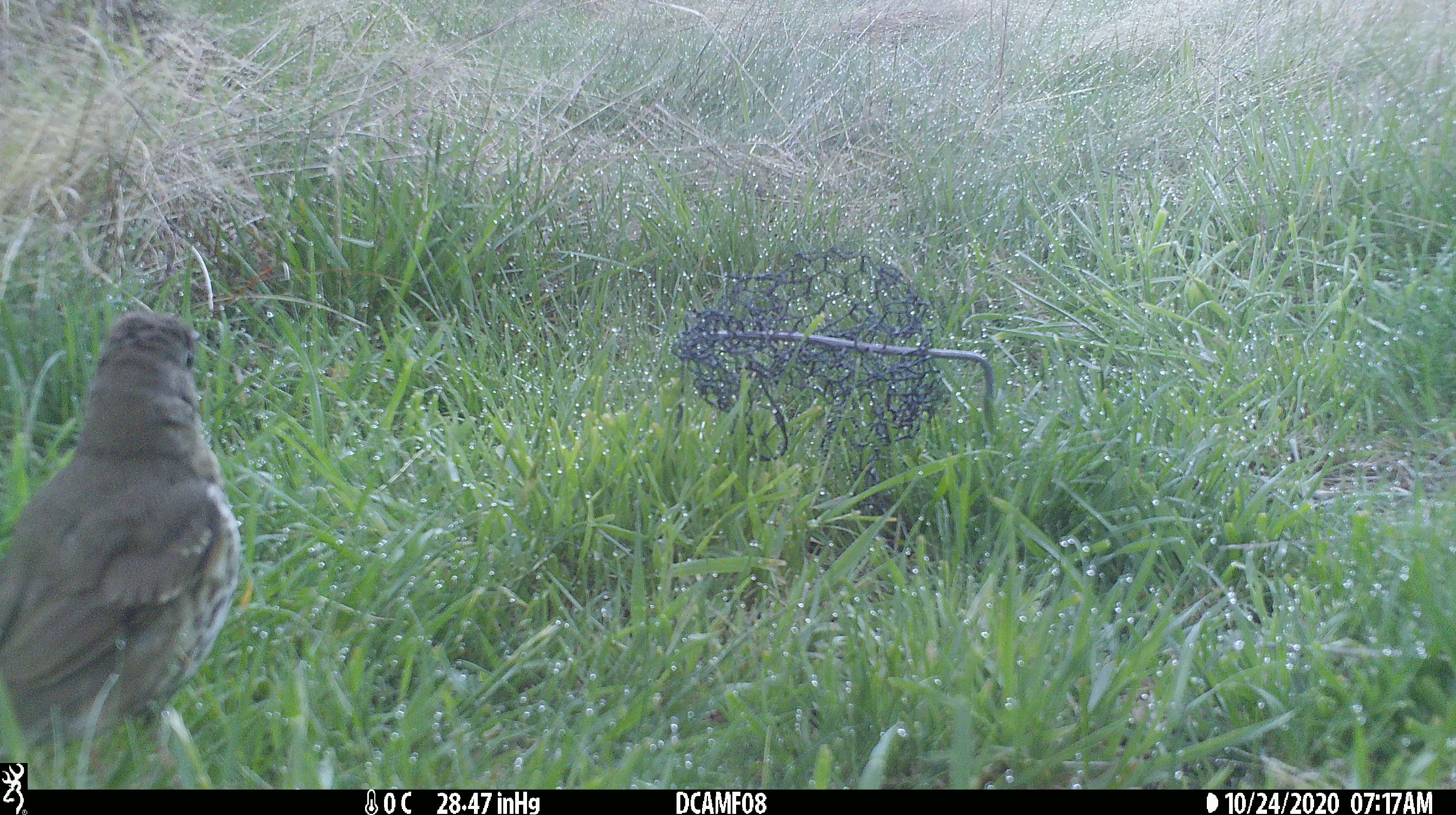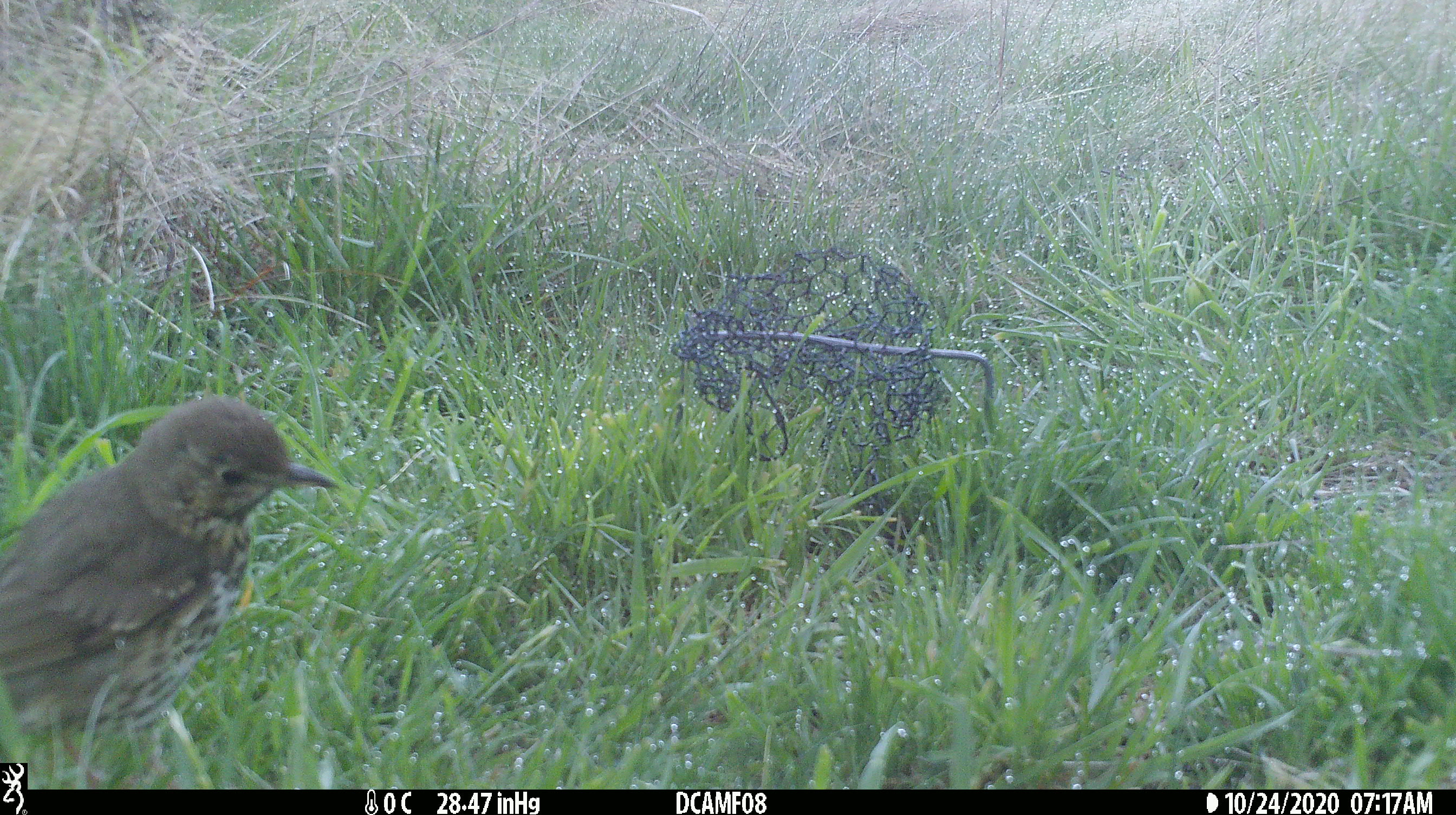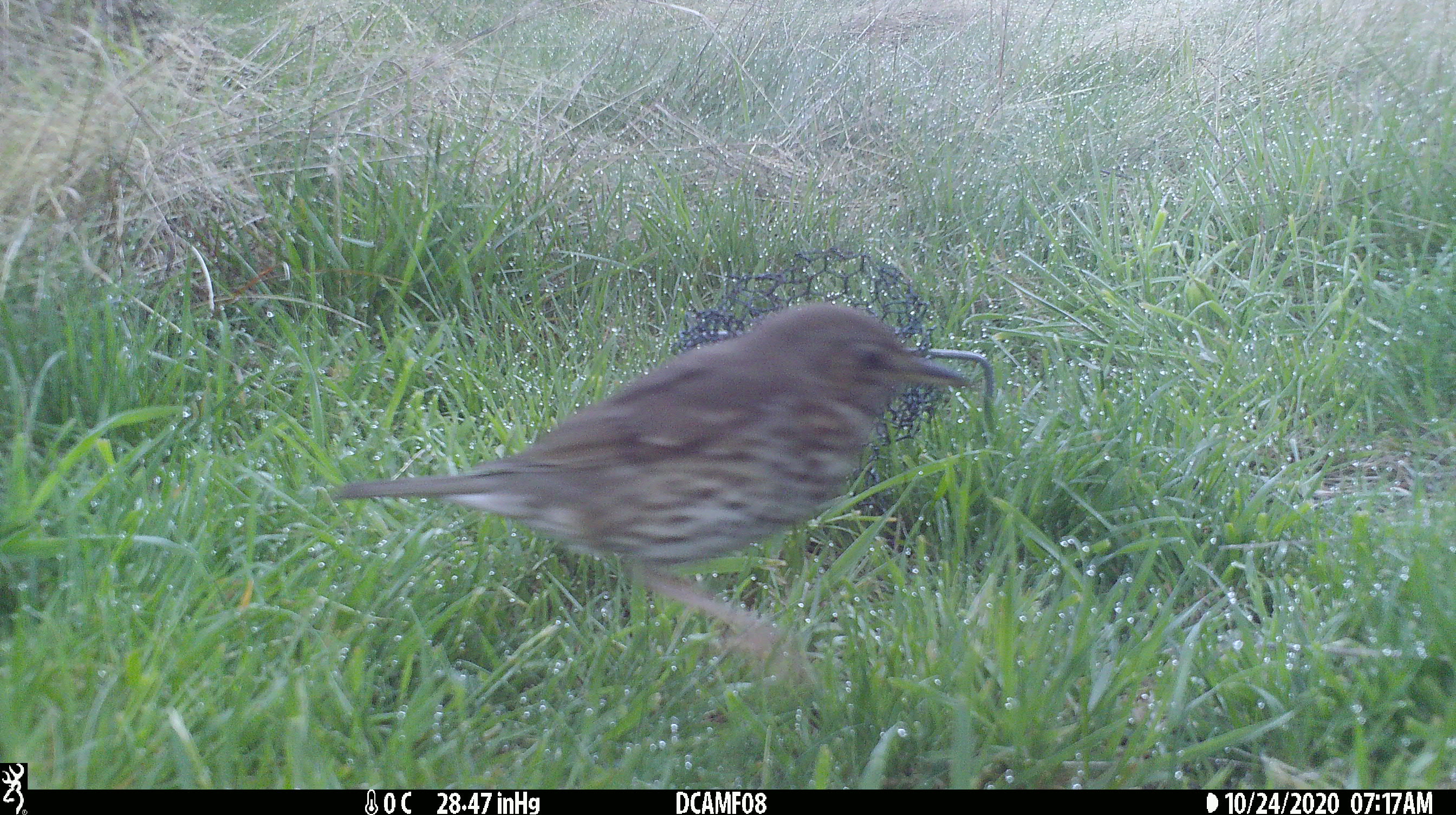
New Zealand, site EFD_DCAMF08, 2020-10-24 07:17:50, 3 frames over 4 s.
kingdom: Animalia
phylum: Chordata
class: Aves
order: Passeriformes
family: Turdidae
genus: Turdus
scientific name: Turdus philomelos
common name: song thrush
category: thrush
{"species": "thrush (song thrush) (Turdus philomelos)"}